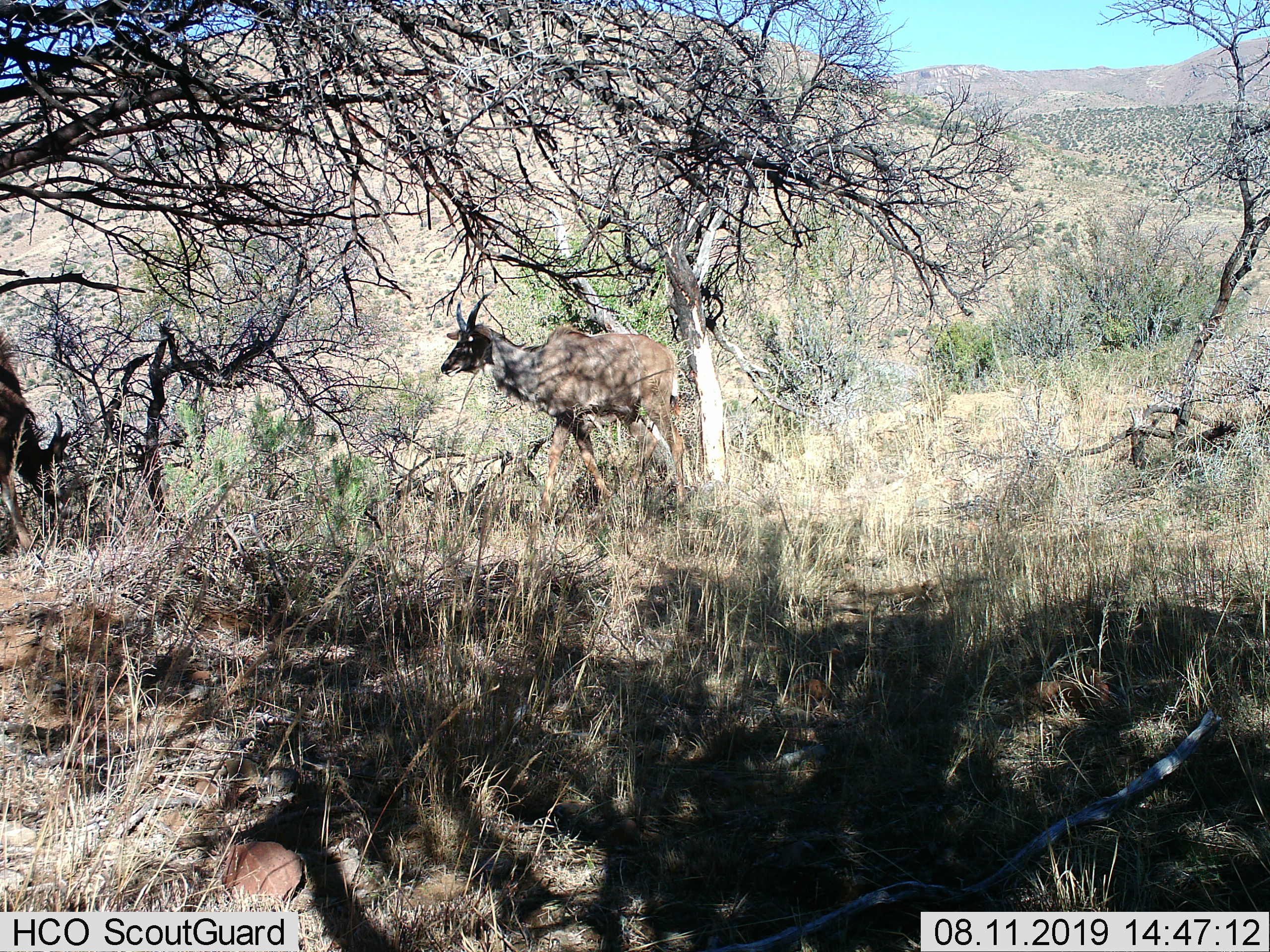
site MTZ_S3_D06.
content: unidentified animal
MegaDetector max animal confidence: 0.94